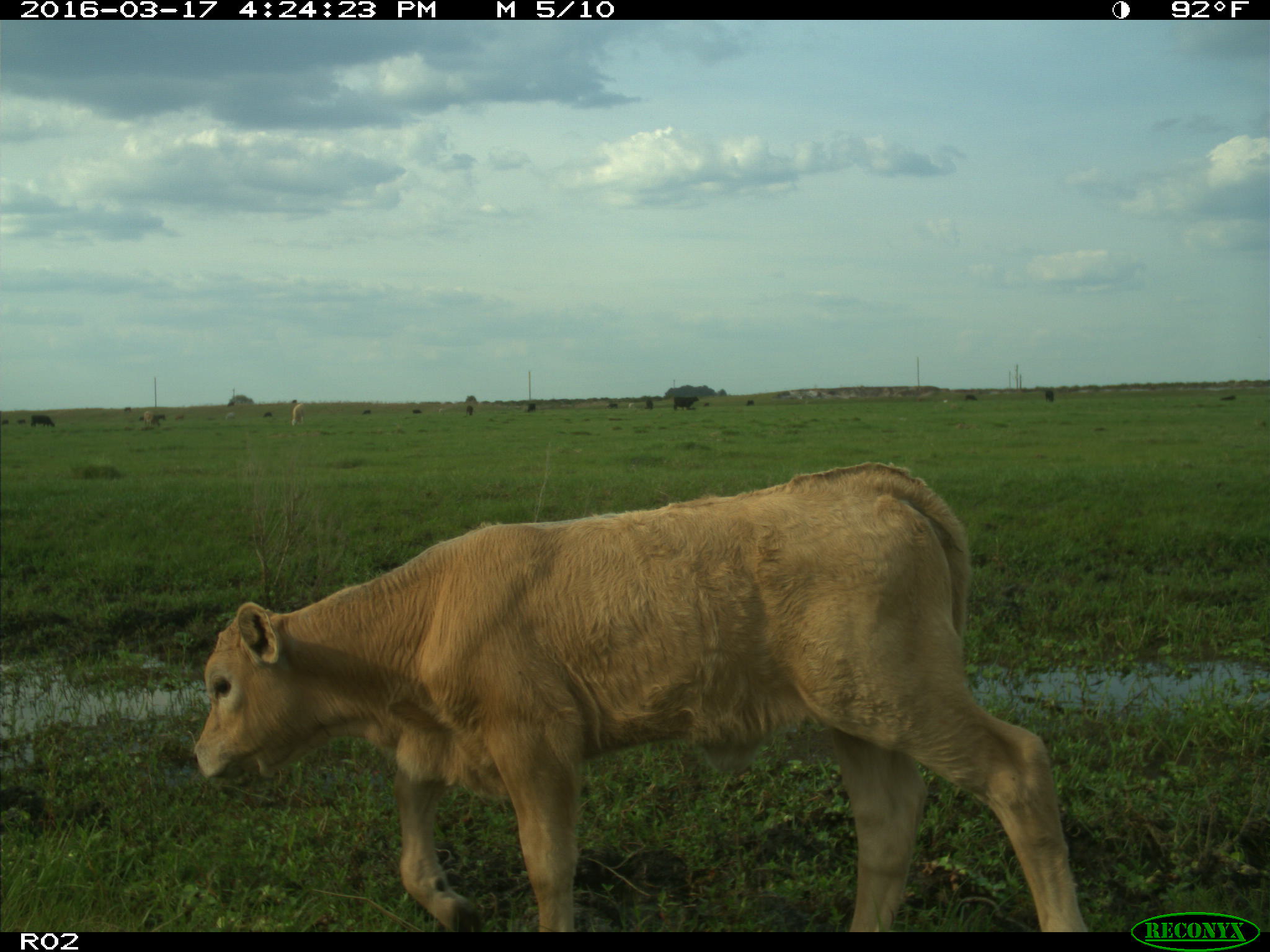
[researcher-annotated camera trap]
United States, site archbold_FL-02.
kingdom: Animalia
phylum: Chordata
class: Mammalia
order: Artiodactyla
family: Bovidae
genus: Bos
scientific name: Bos taurus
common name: domestic cow